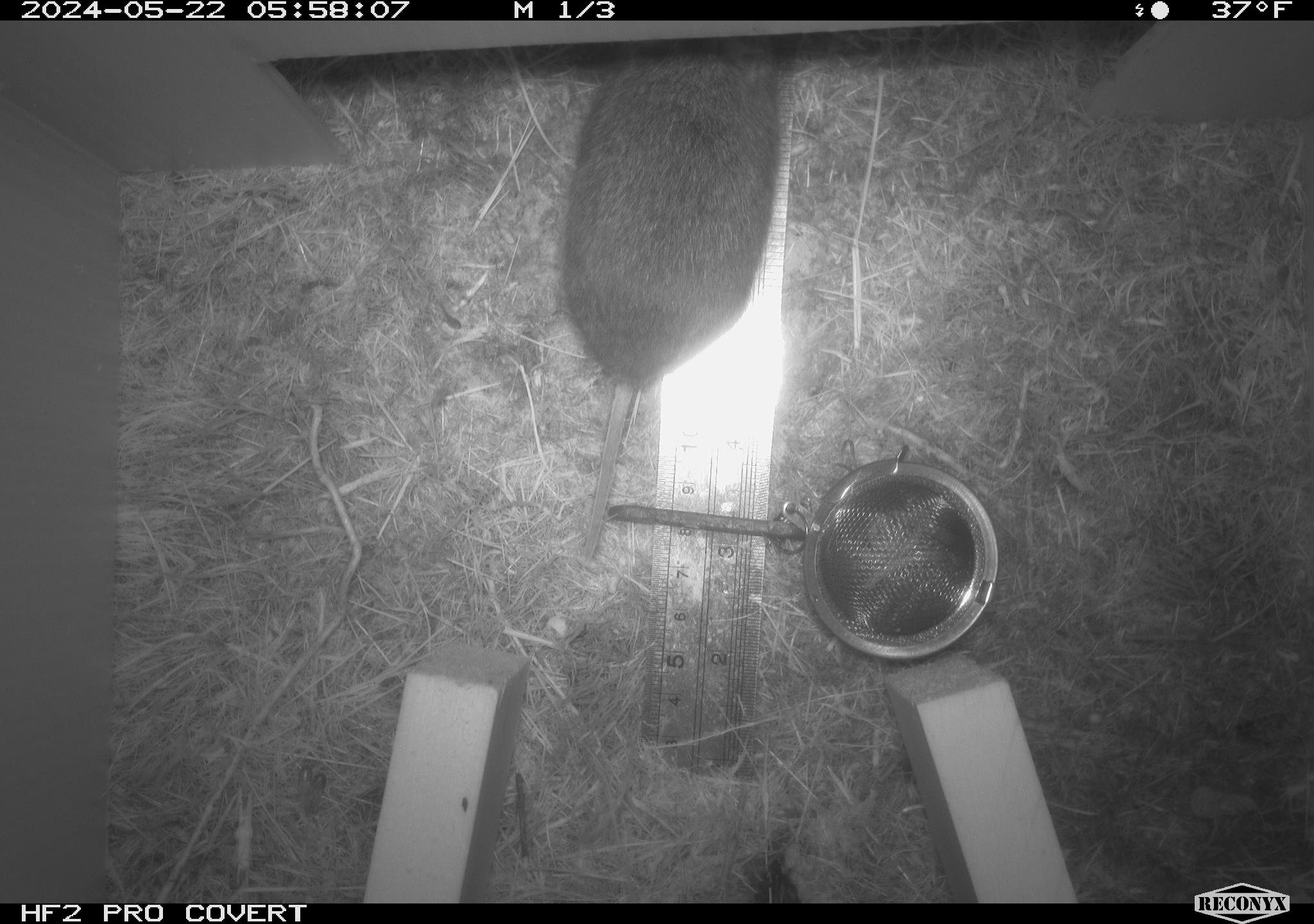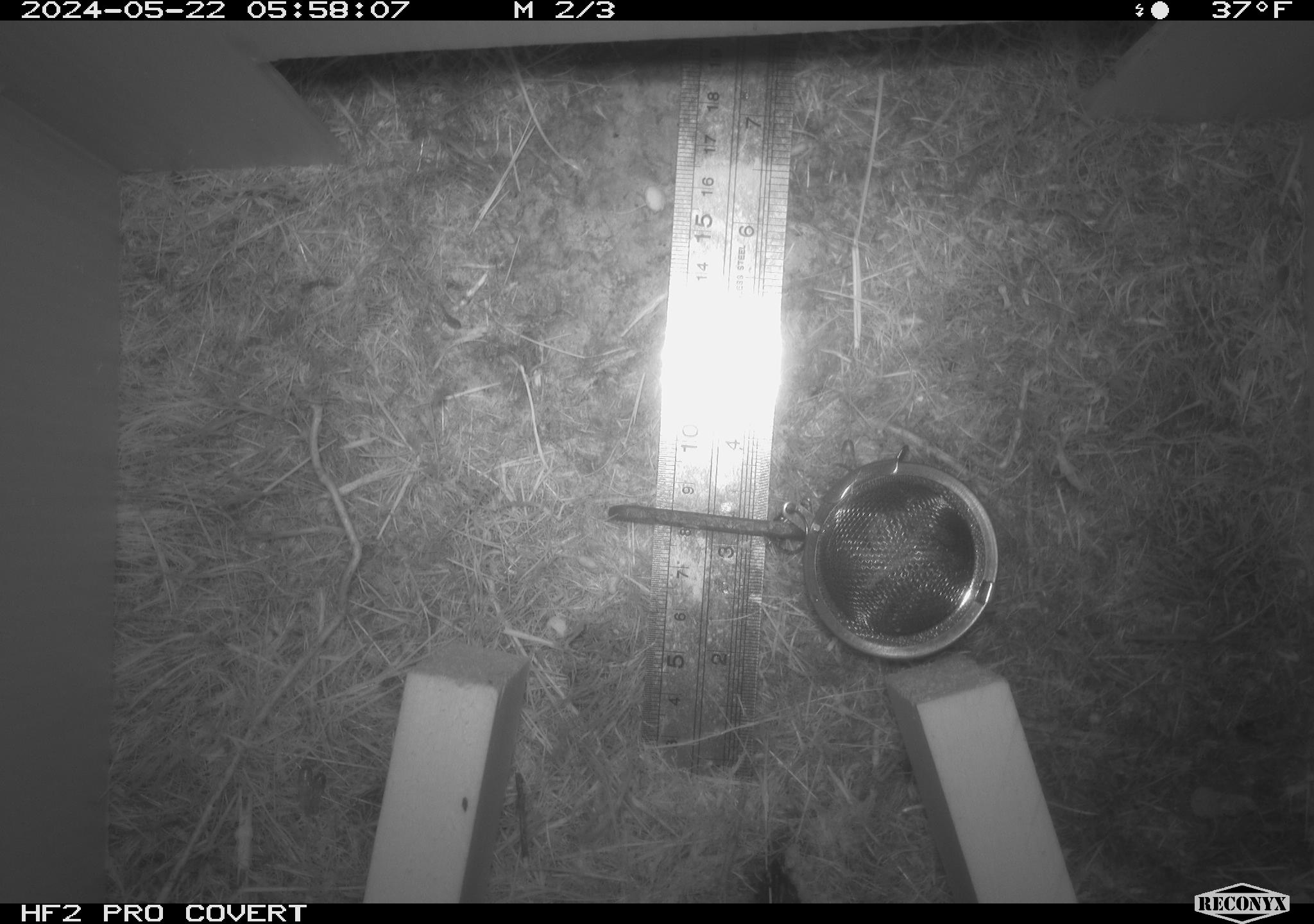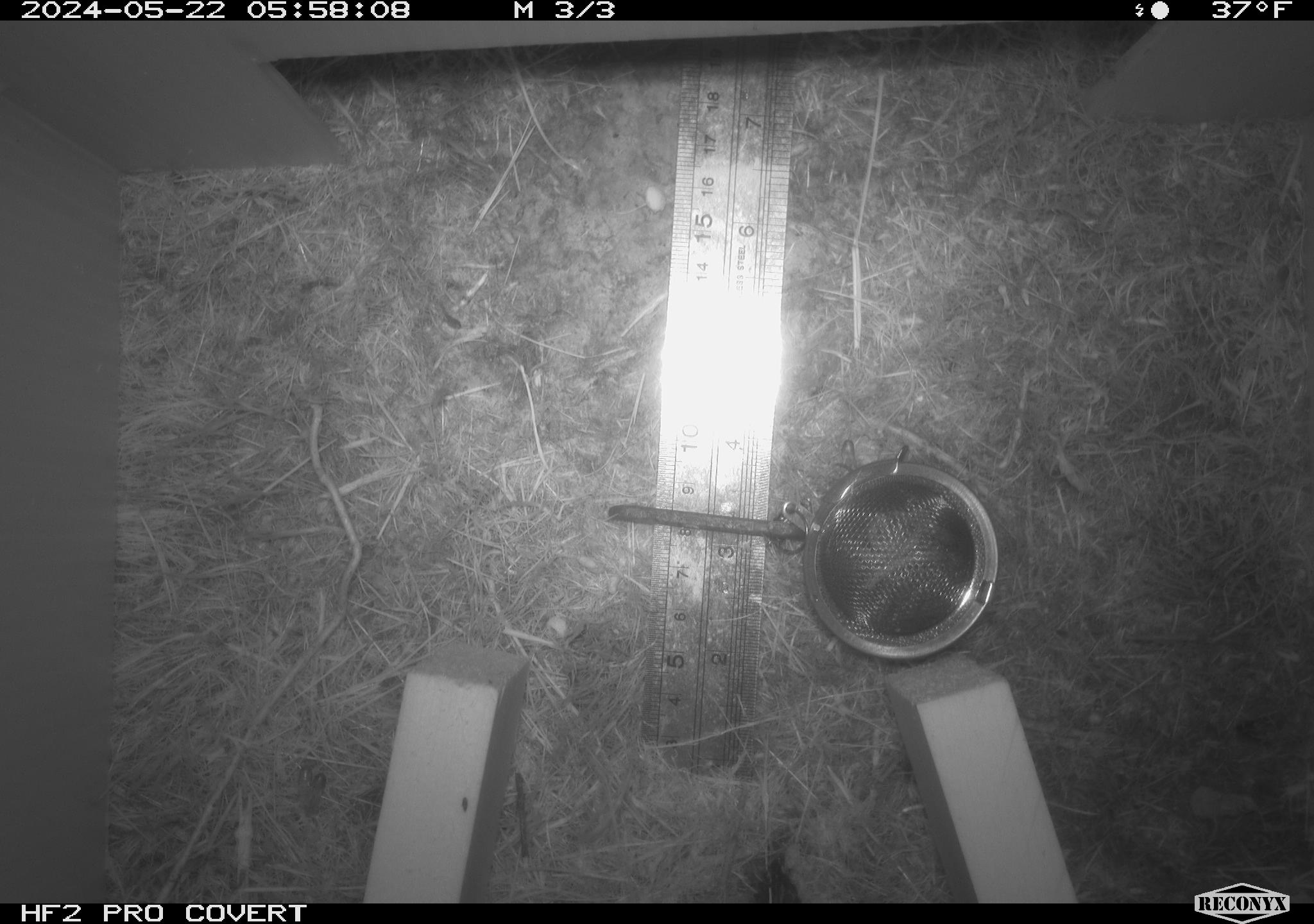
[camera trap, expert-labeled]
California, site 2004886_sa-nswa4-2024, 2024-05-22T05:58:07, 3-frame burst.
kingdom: Animalia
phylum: Chordata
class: Mammalia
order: Rodentia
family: Cricetidae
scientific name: Arvicolinae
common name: voles, lemmings, and muskrats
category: arvicolinae subfamily